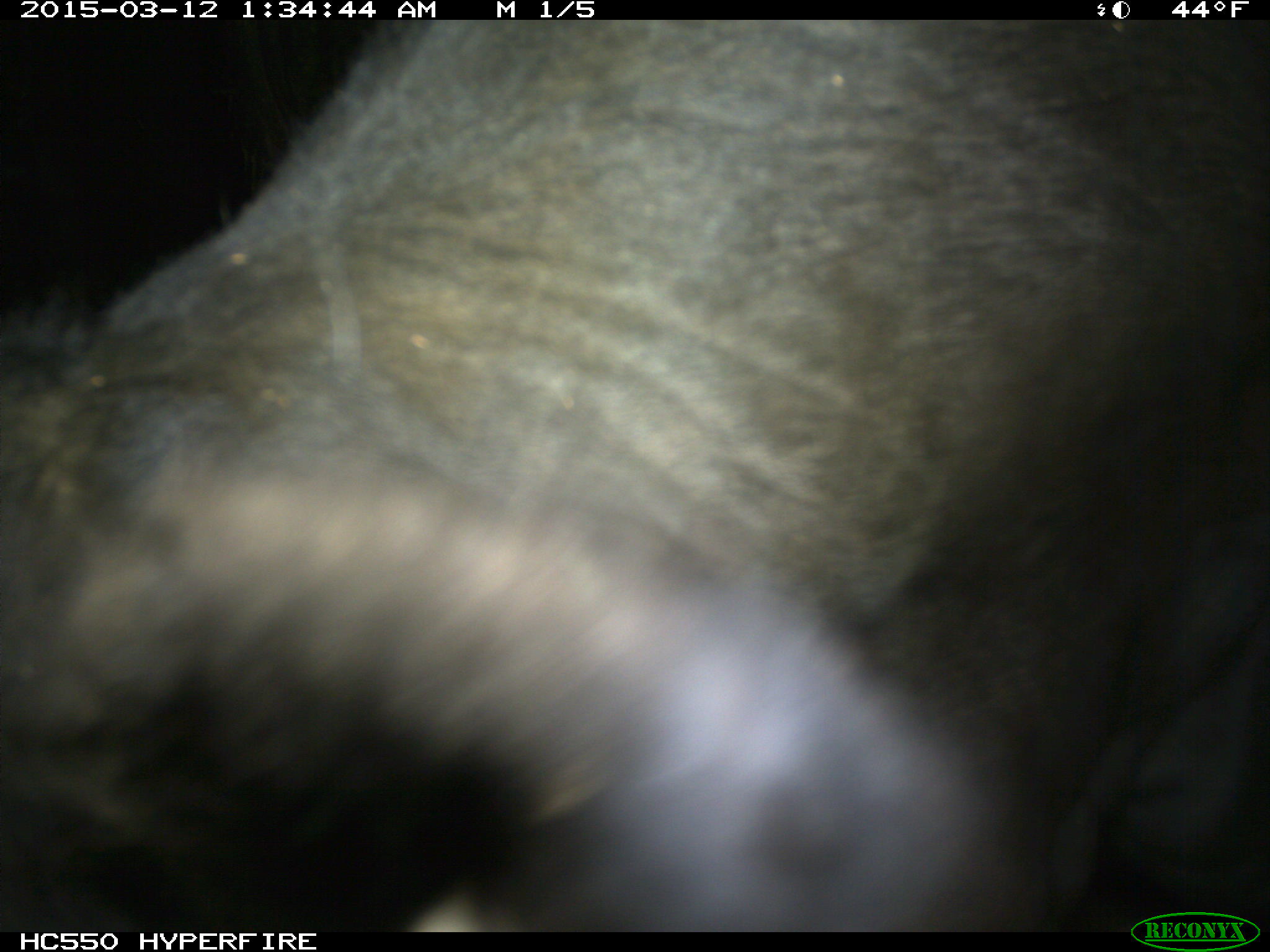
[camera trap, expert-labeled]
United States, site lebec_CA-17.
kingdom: Animalia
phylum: Chordata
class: Mammalia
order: Artiodactyla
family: Bovidae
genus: Bos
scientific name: Bos taurus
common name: domestic cow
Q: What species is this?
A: Bos taurus (domestic cow).